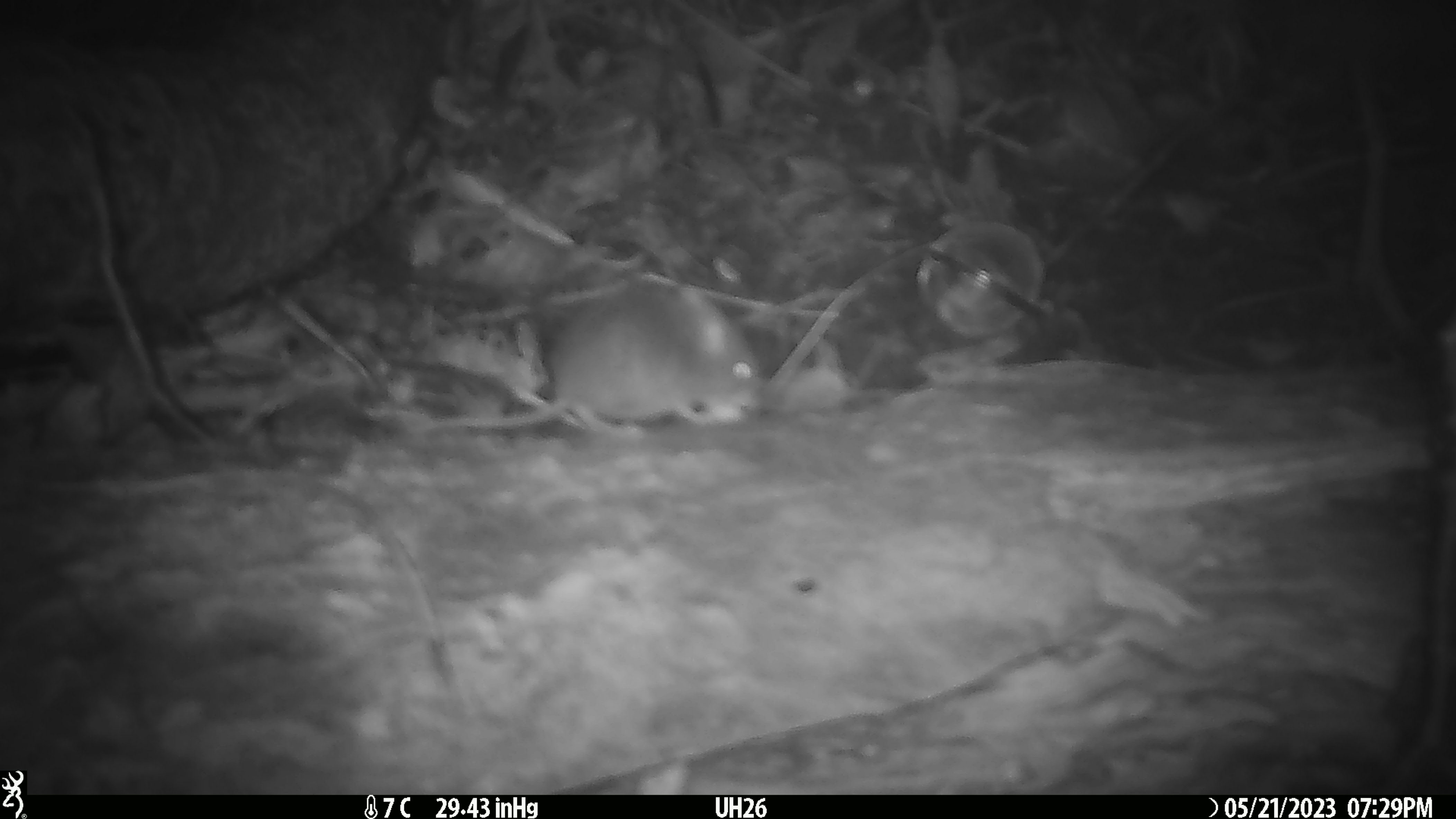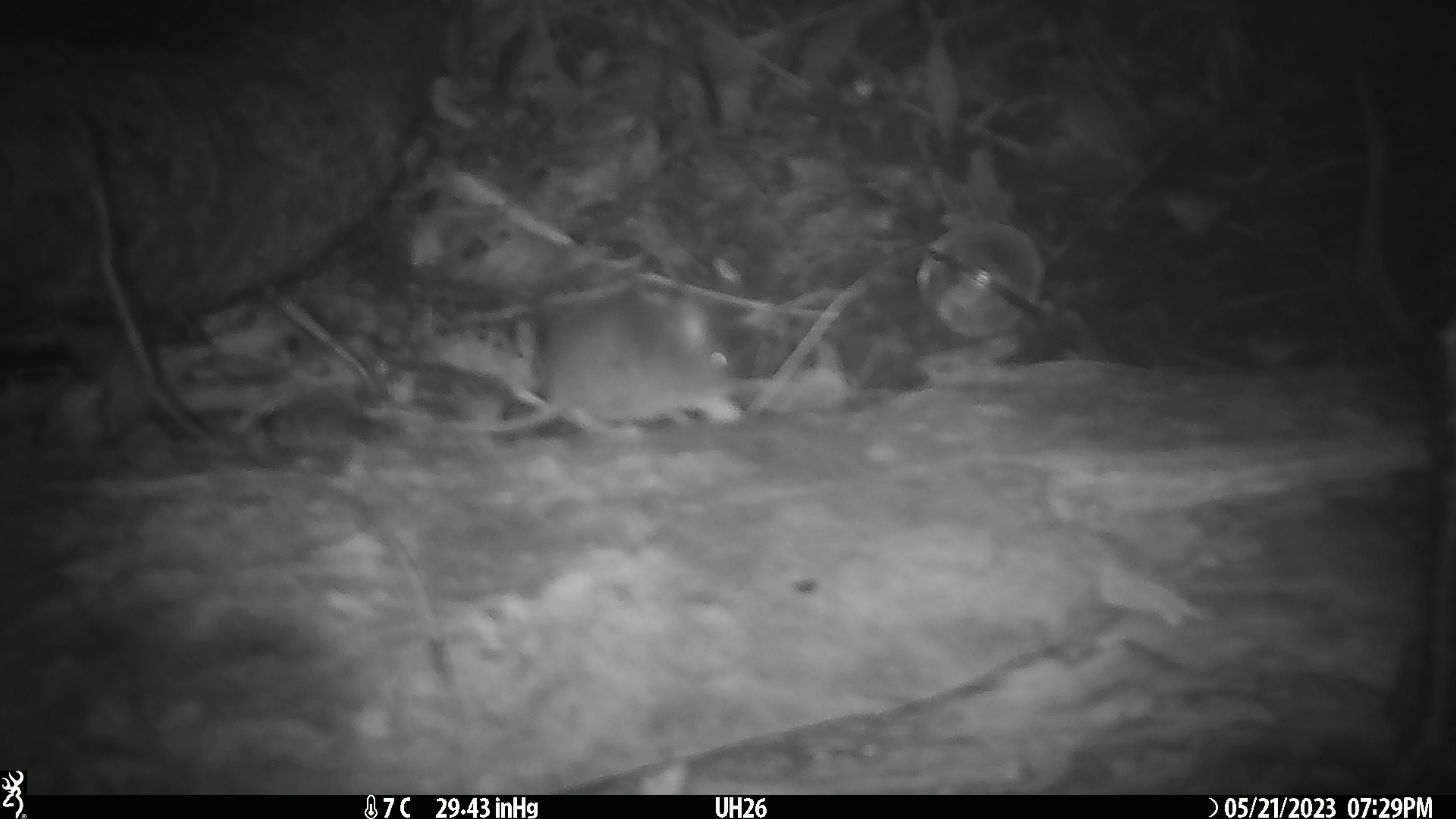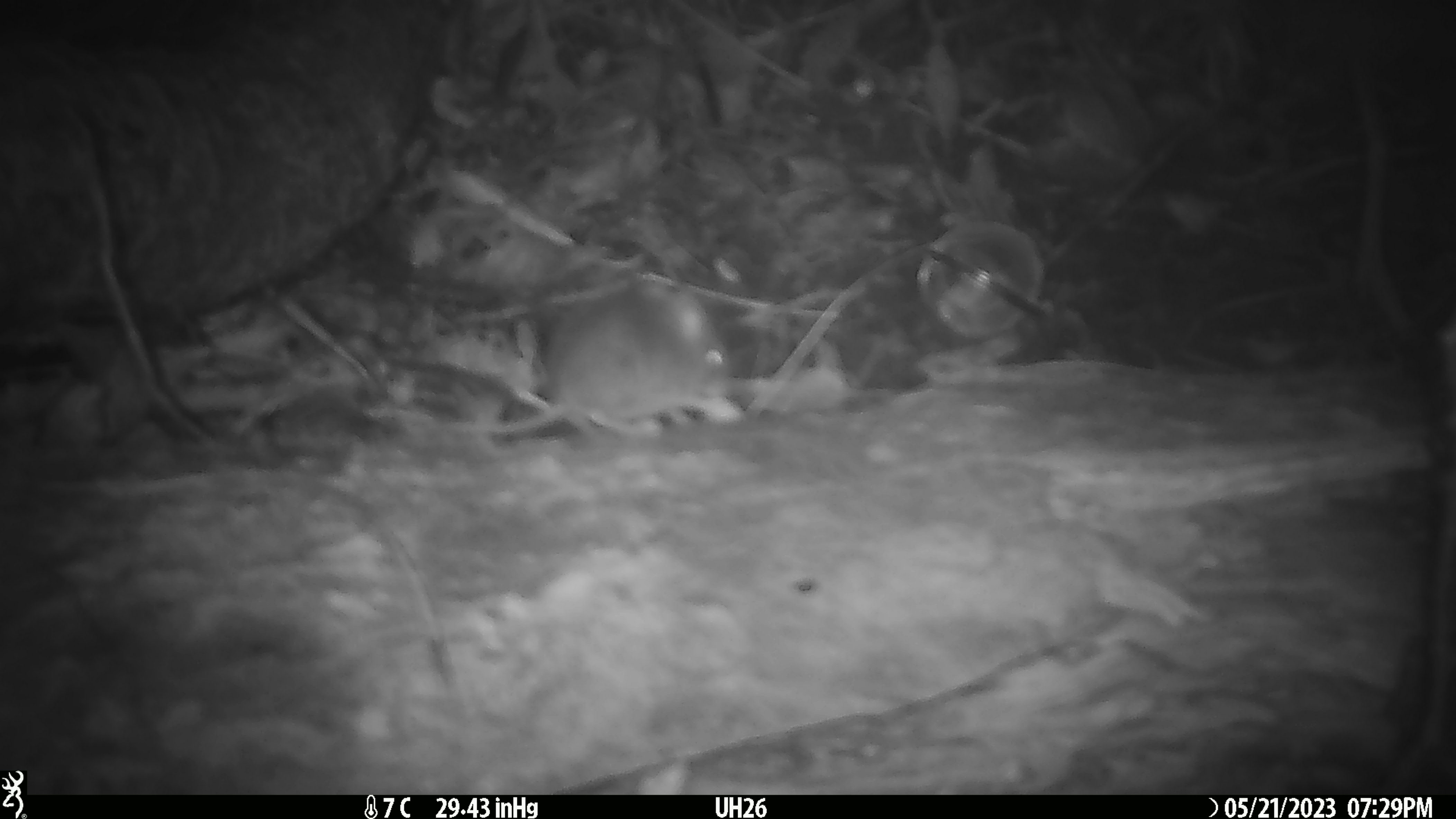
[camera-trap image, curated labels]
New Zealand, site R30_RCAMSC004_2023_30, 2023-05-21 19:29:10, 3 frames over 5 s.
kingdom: Animalia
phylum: Chordata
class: Mammalia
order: Rodentia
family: Muridae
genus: Mus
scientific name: Mus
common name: mouse